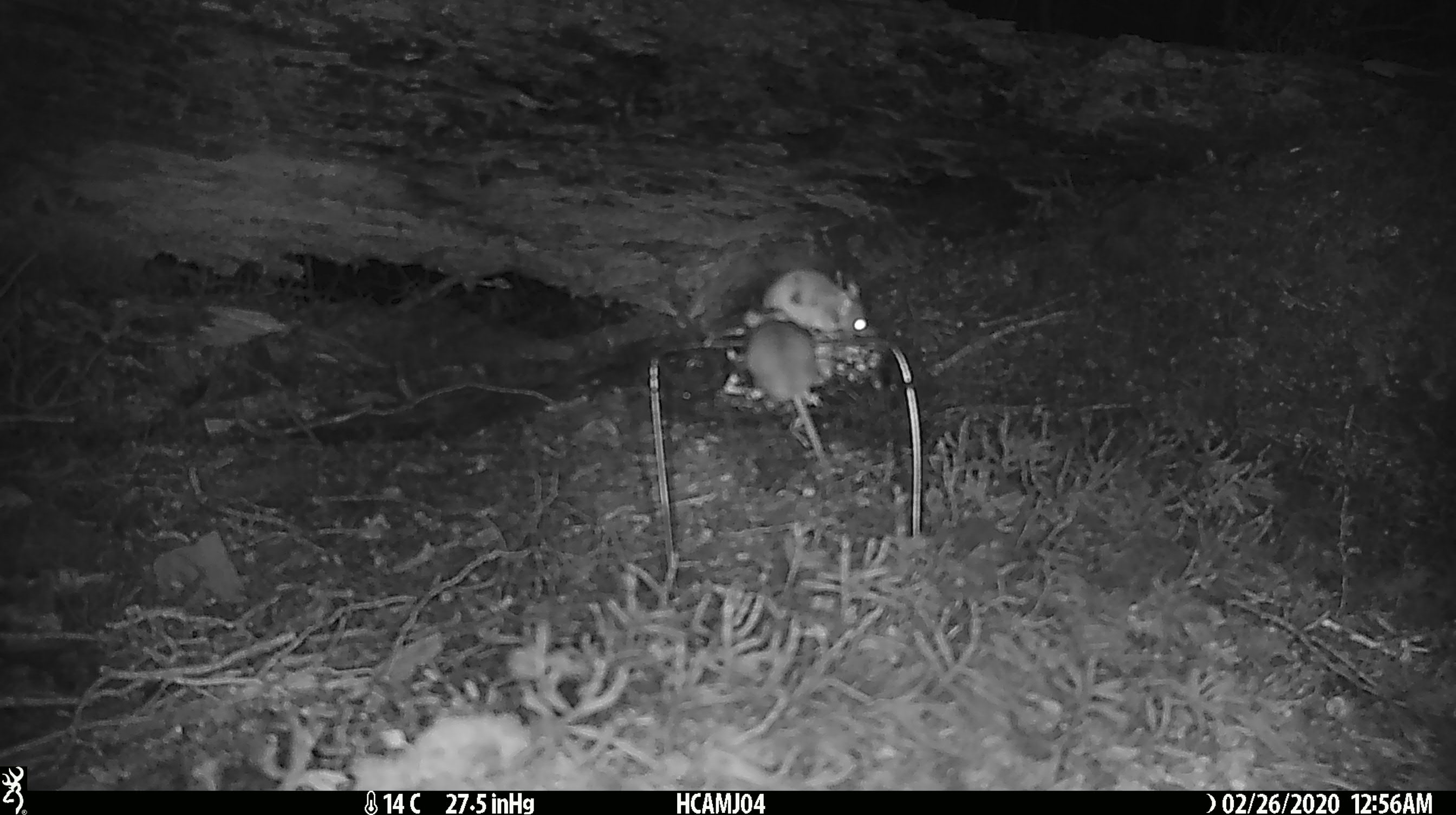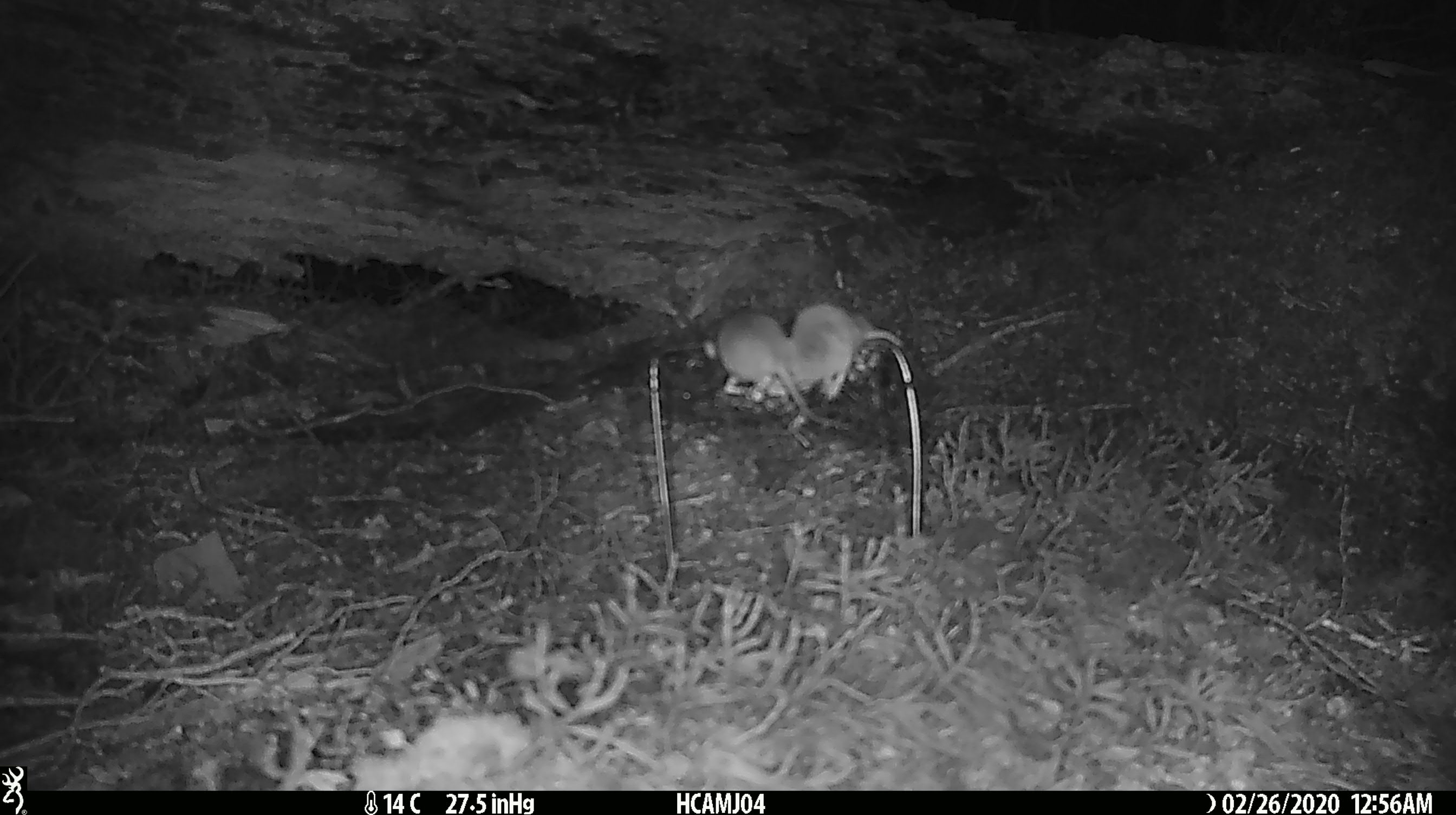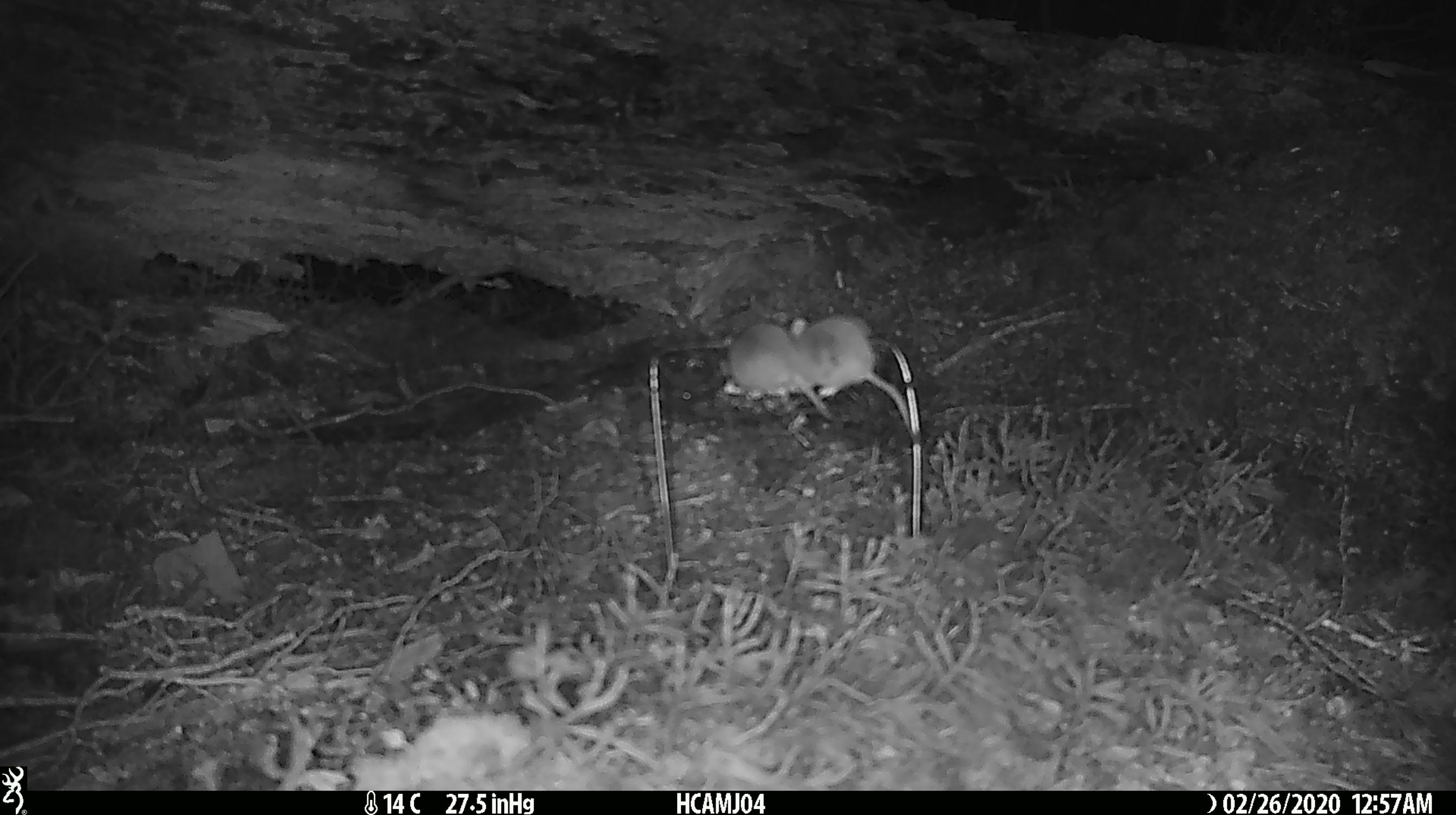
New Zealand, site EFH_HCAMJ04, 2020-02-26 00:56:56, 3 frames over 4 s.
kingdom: Animalia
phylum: Chordata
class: Mammalia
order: Rodentia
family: Muridae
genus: Mus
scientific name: Mus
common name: mouse